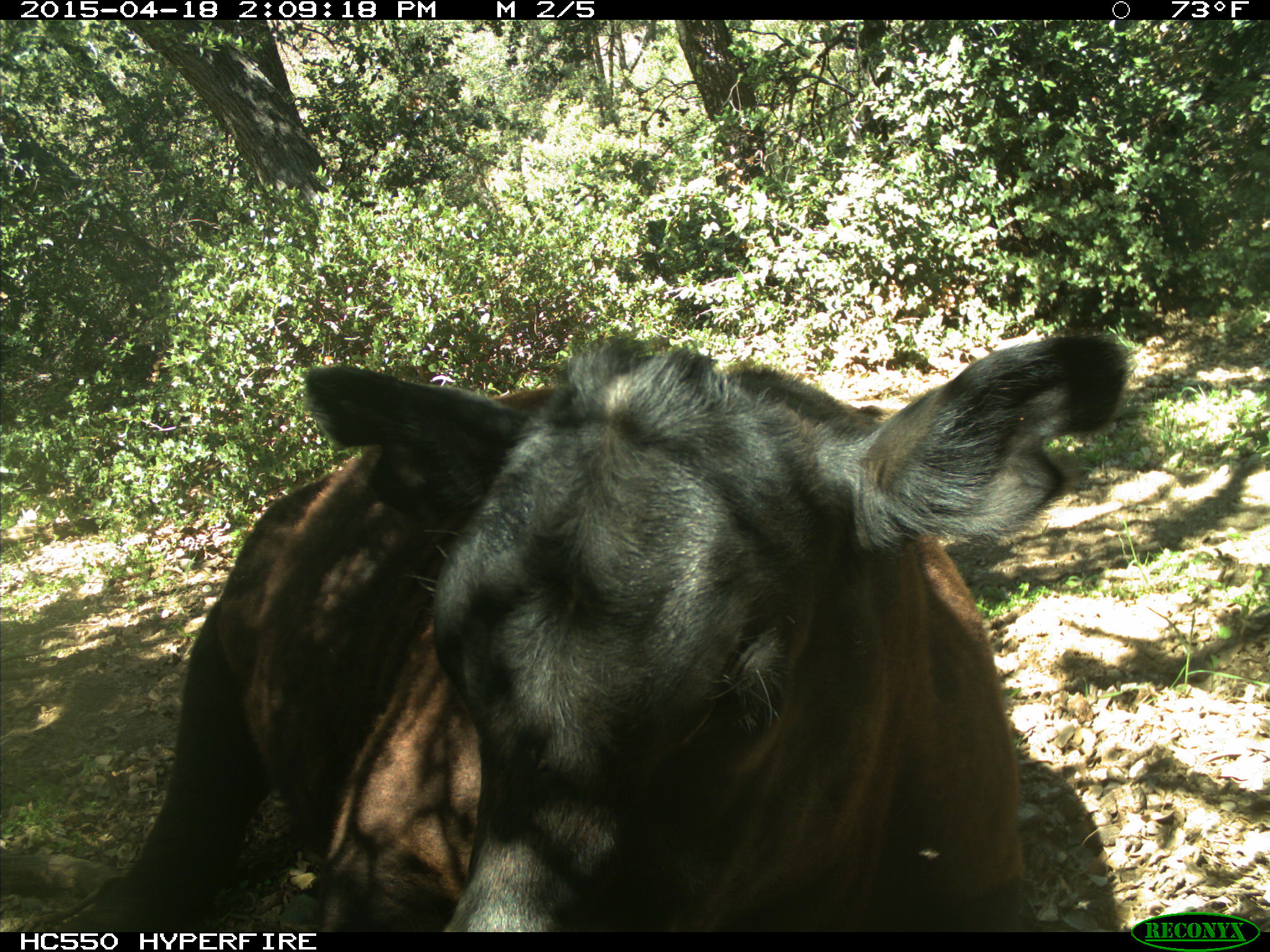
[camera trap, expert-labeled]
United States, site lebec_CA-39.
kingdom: Animalia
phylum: Chordata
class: Mammalia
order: Artiodactyla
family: Bovidae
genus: Bos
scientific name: Bos taurus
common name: domestic cow